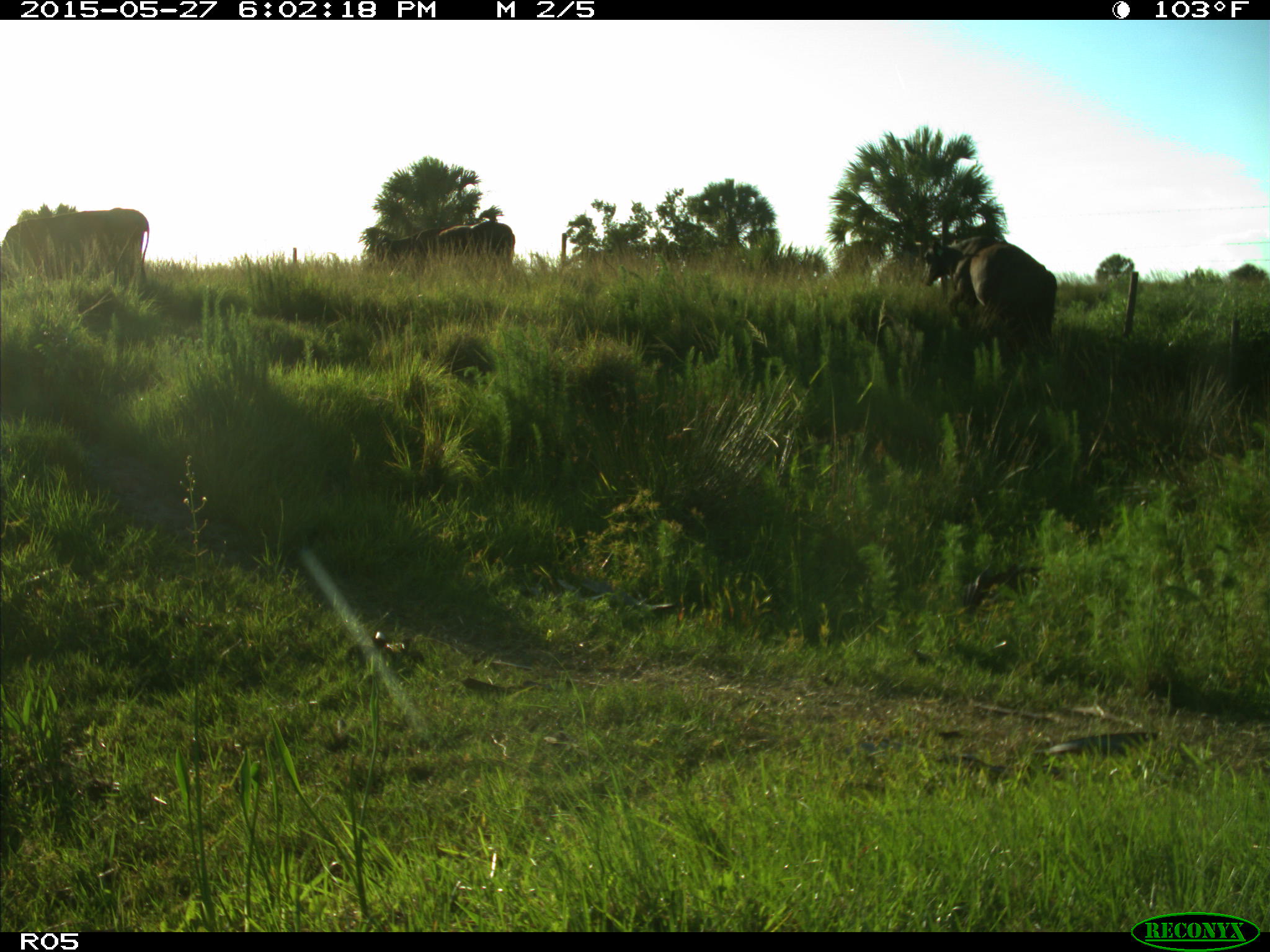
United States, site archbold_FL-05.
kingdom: Animalia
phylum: Chordata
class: Mammalia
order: Artiodactyla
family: Bovidae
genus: Bos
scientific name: Bos taurus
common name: domestic cow